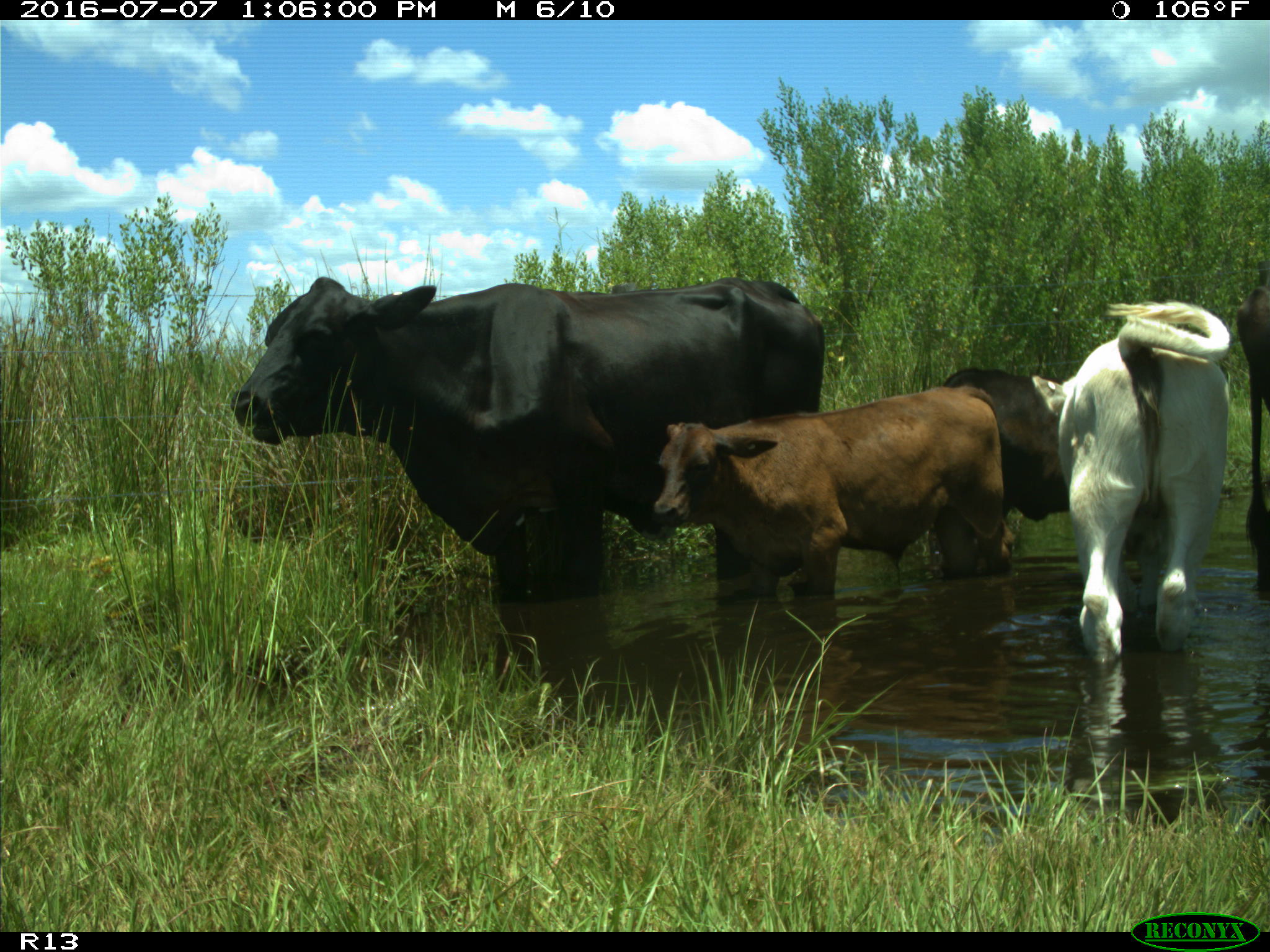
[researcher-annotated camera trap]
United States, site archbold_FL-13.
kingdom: Animalia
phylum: Chordata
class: Mammalia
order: Artiodactyla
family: Bovidae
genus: Bos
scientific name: Bos taurus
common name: domestic cow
Bos taurus (domestic cow).